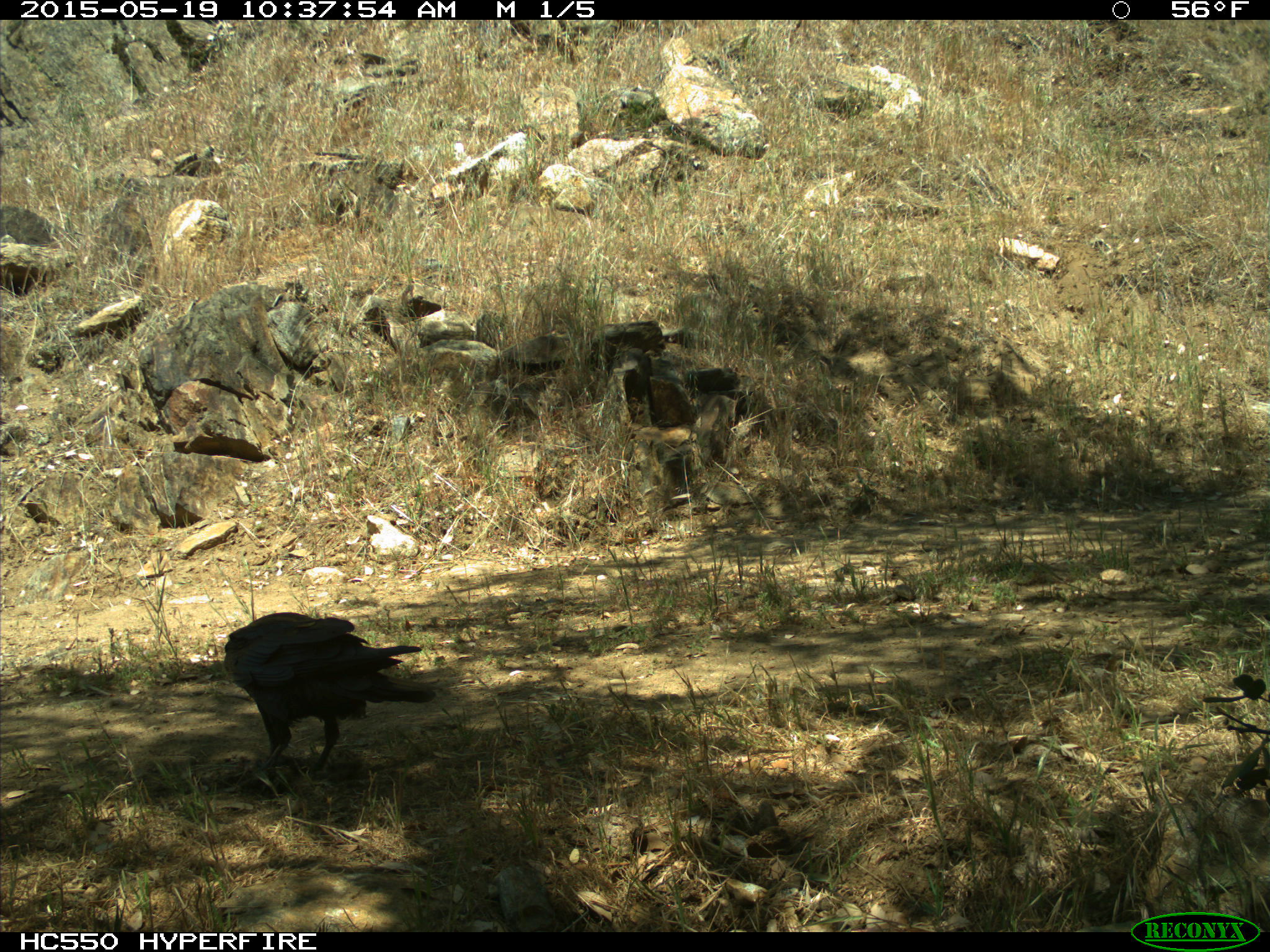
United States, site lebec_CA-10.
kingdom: Animalia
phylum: Chordata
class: Aves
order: Passeriformes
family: Corvidae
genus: Corvus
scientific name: Corvus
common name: crows and ravens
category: unidentified corvus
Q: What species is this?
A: Unidentified corvus (crows and ravens) (Corvus).